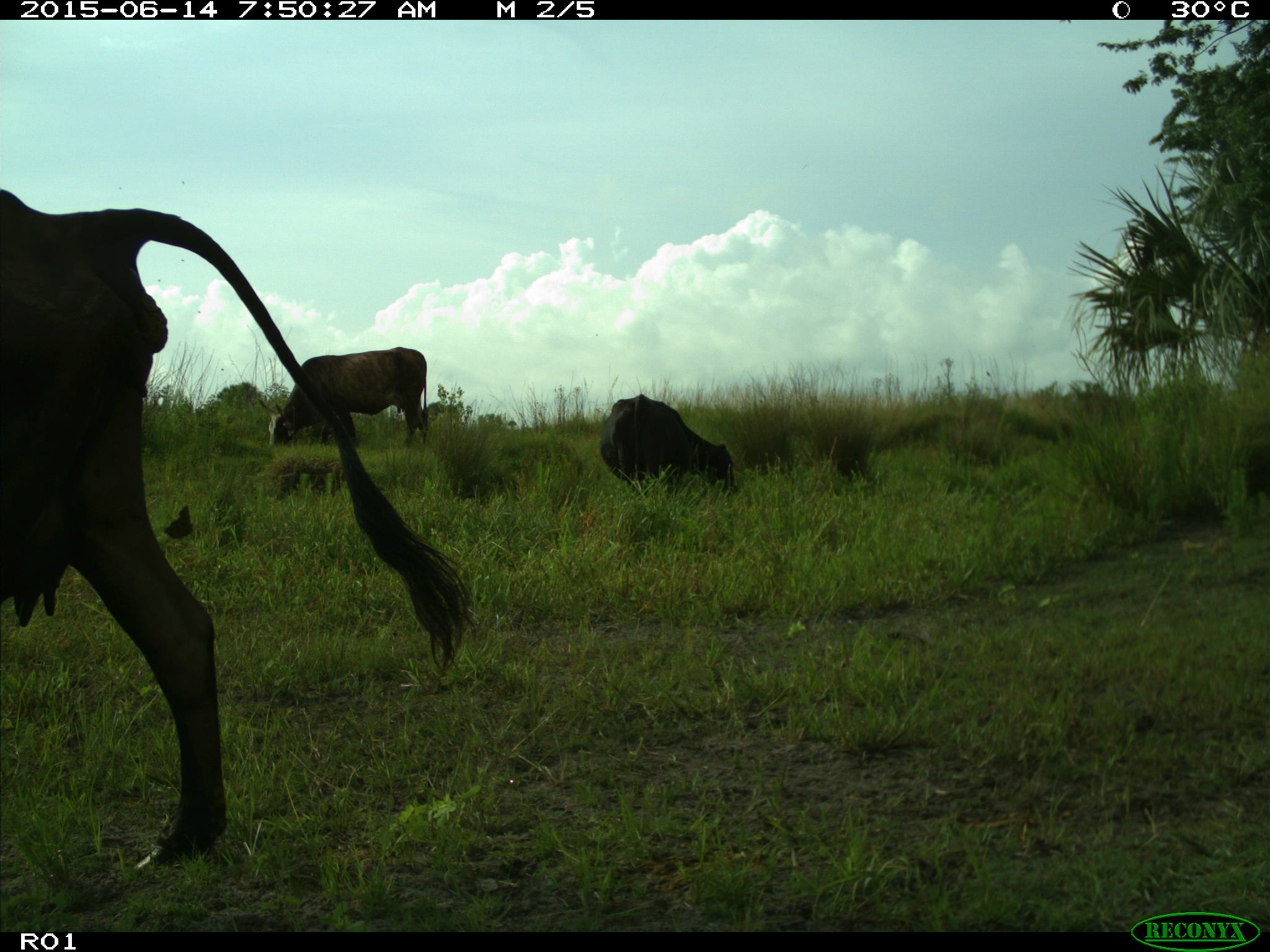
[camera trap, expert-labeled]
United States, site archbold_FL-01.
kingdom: Animalia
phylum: Chordata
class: Mammalia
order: Artiodactyla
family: Bovidae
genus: Bos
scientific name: Bos taurus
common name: domestic cow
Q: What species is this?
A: Bos taurus (domestic cow).